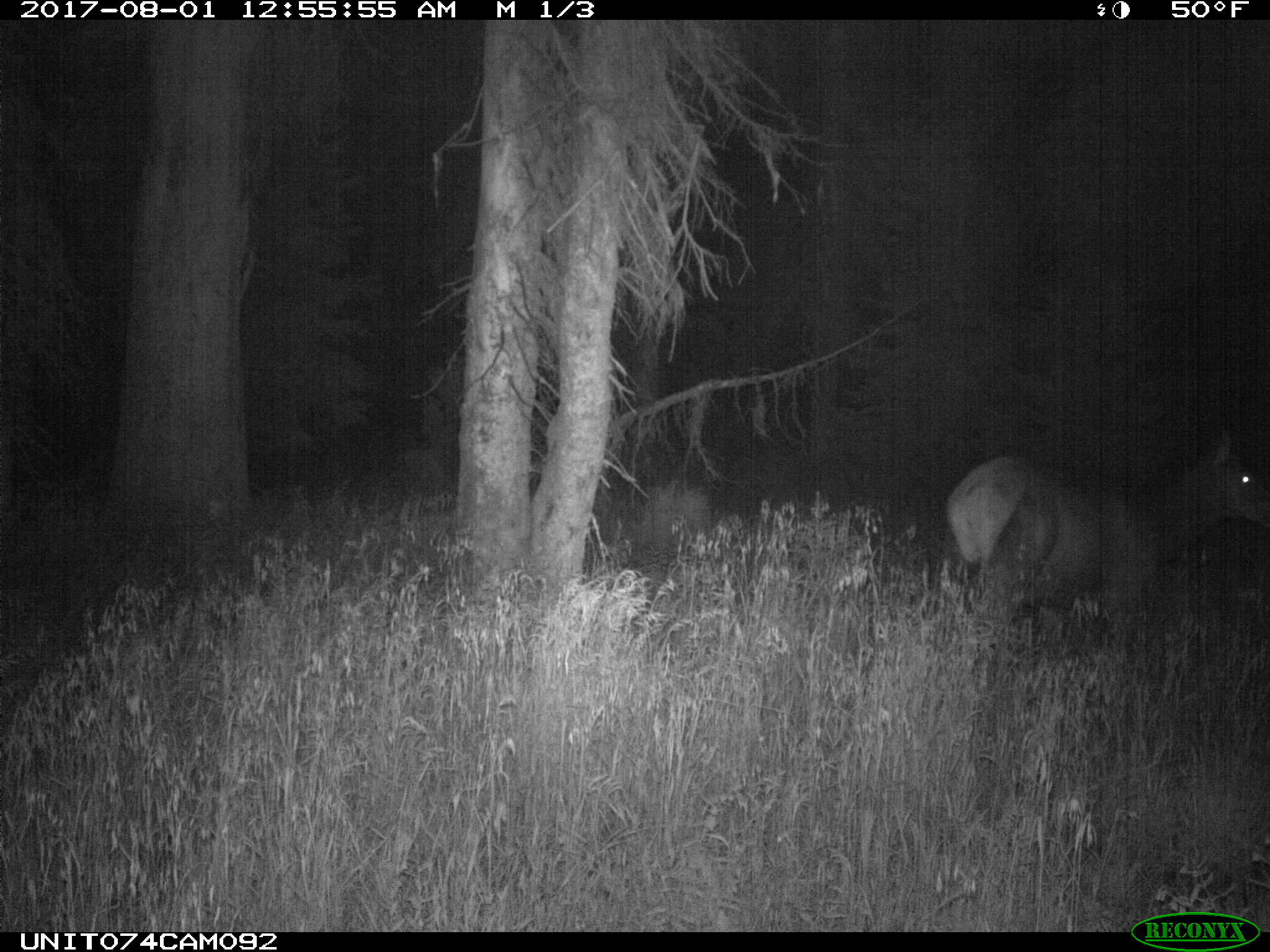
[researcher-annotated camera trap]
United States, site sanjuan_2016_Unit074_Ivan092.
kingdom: Animalia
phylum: Chordata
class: Mammalia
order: Artiodactyla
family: Cervidae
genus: Cervus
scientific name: Cervus elaphus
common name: red deer